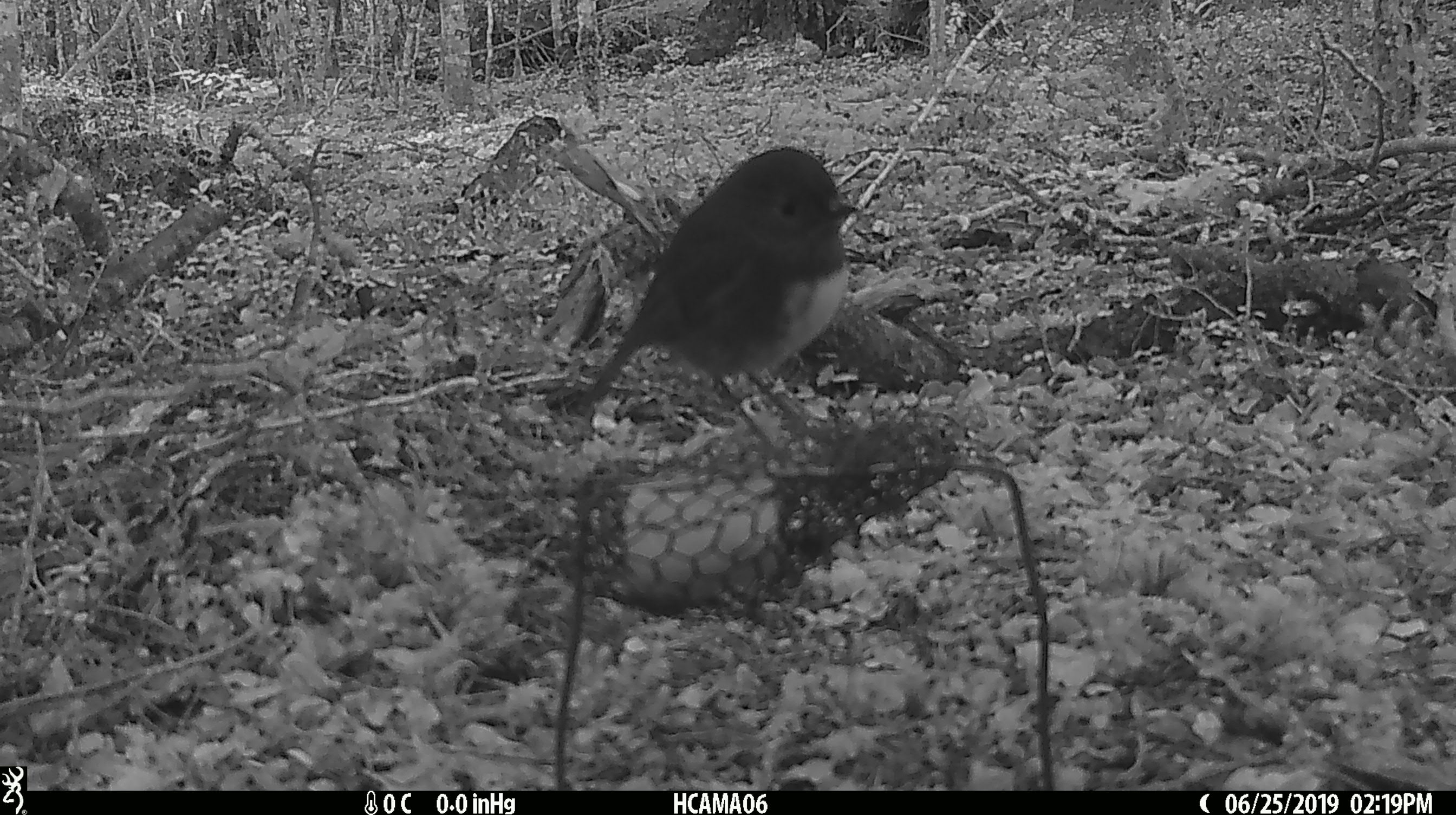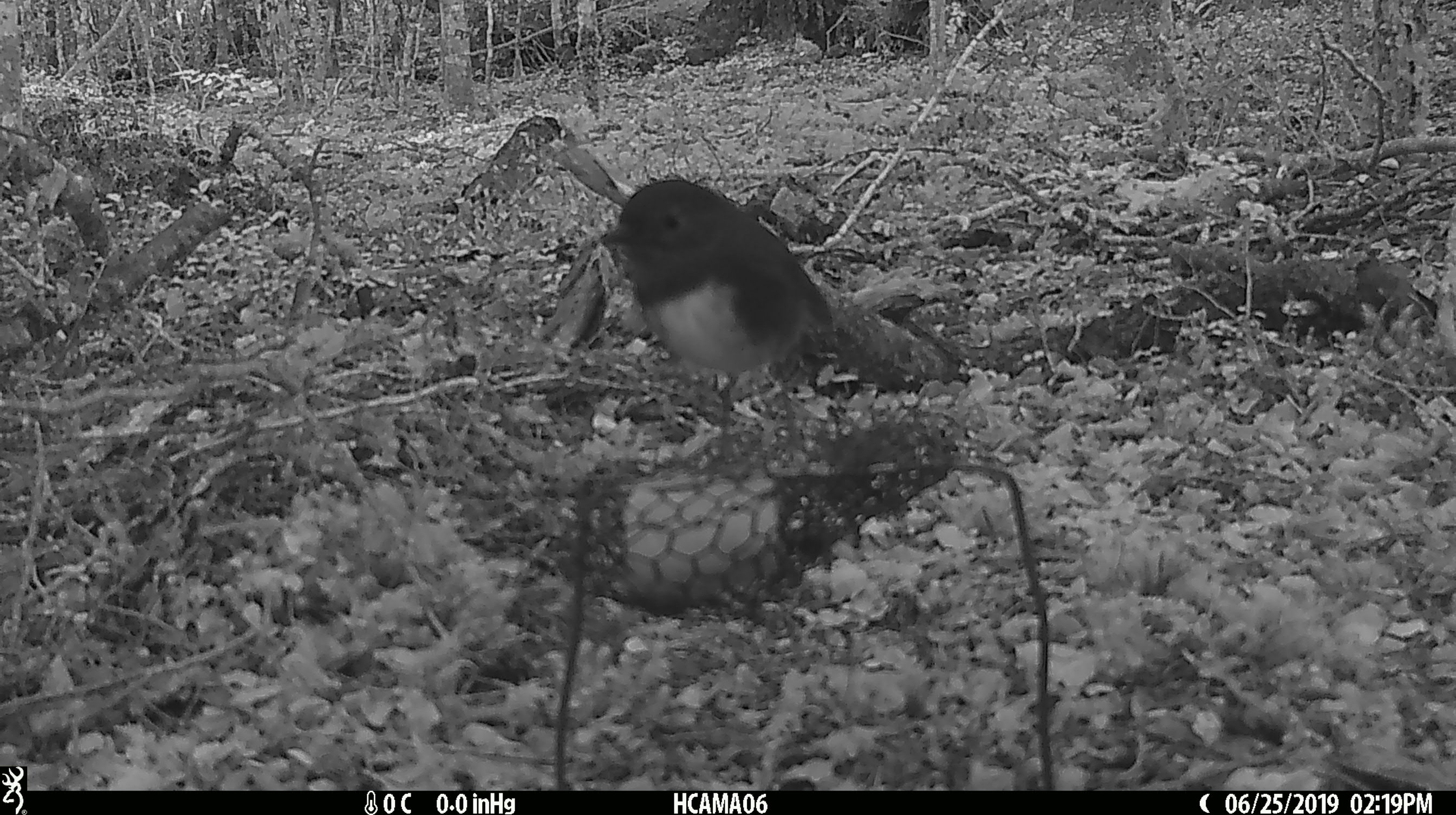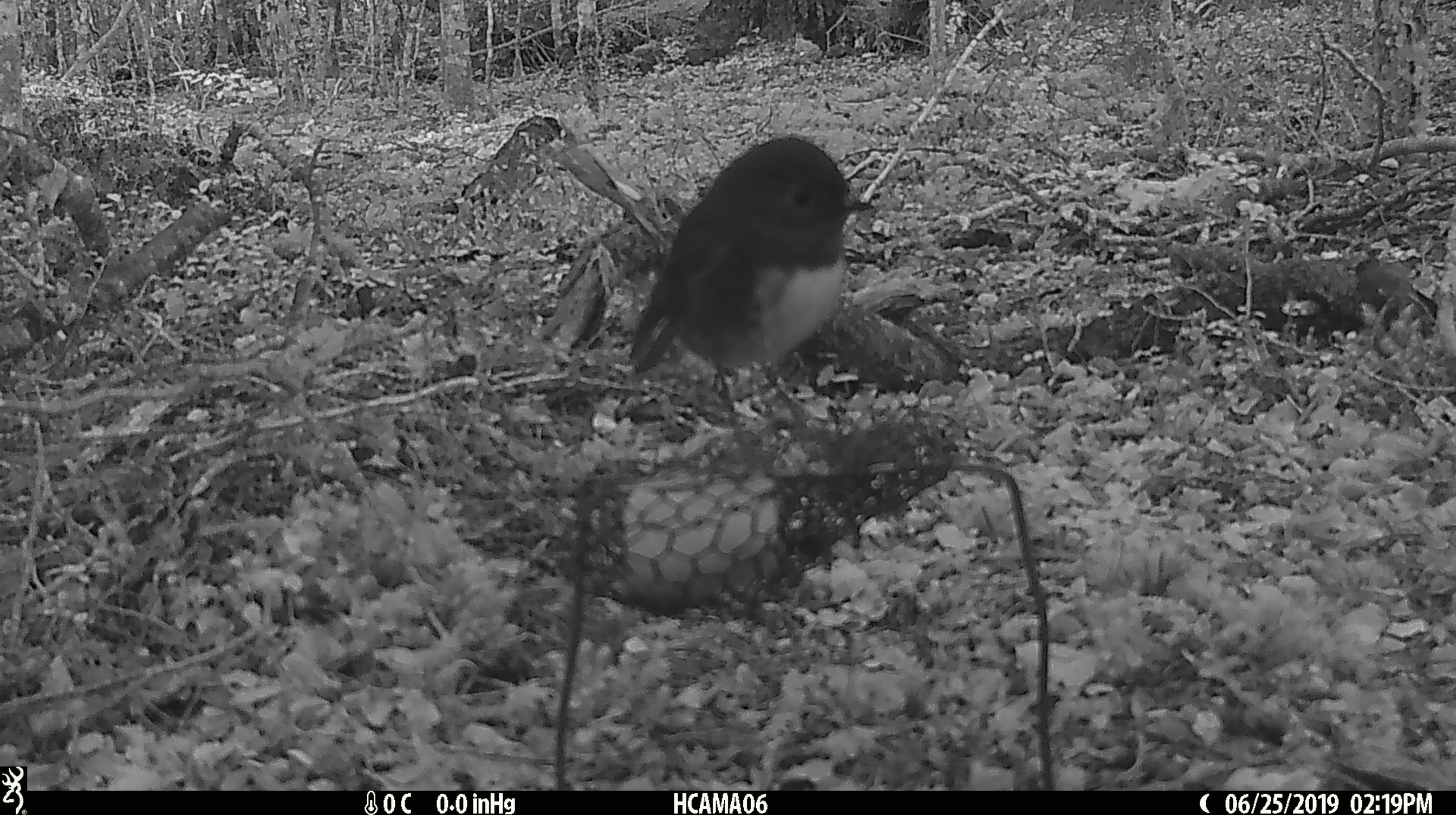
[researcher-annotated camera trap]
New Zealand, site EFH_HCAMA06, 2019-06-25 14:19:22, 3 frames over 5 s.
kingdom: Animalia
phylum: Chordata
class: Aves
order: Passeriformes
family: Petroicidae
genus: Petroica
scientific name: Petroica australis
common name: new zealand robin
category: robin